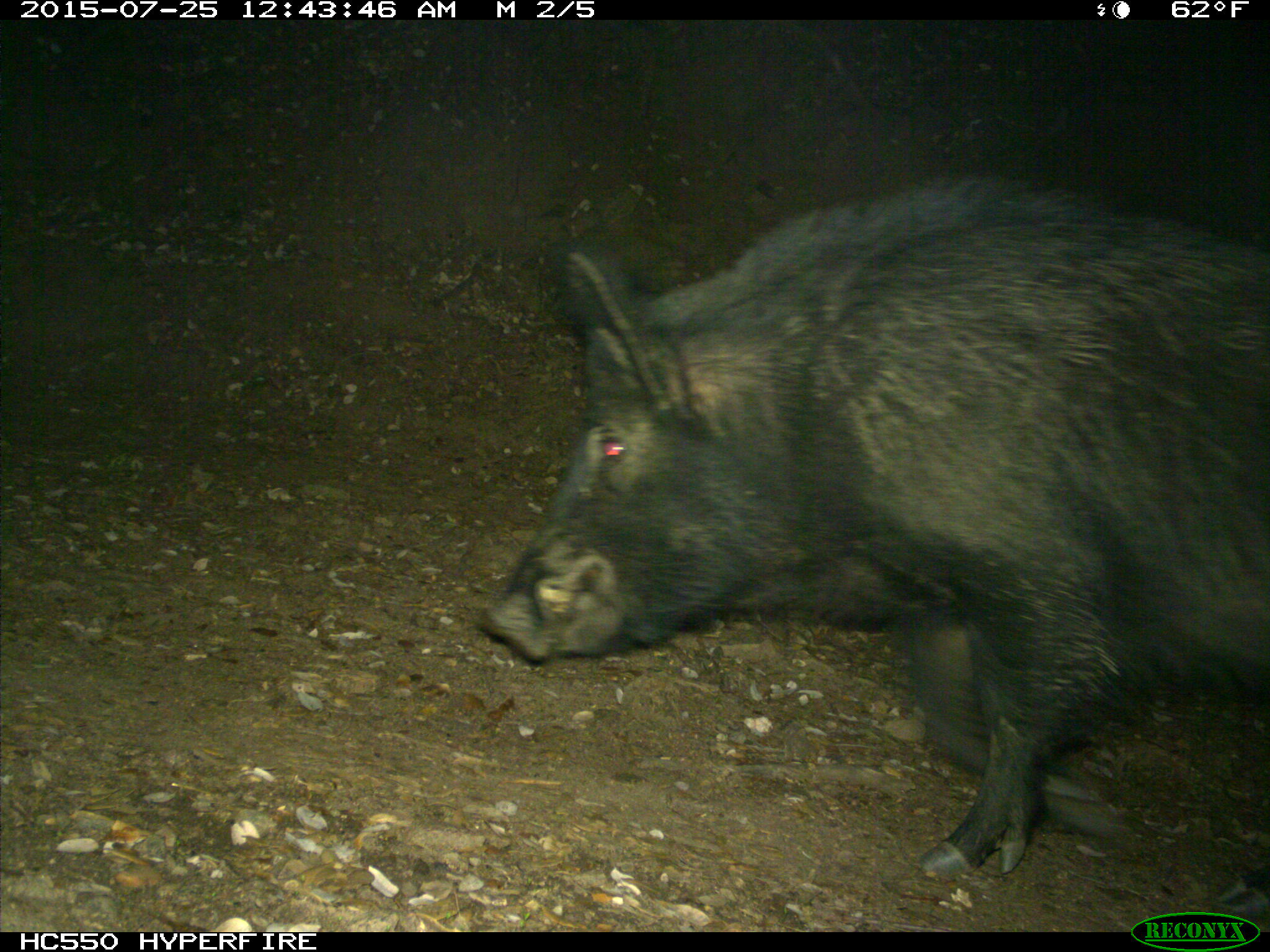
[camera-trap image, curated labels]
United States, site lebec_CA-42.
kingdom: Animalia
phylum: Chordata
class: Mammalia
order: Artiodactyla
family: Suidae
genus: Sus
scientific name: Sus scrofa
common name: wild boar